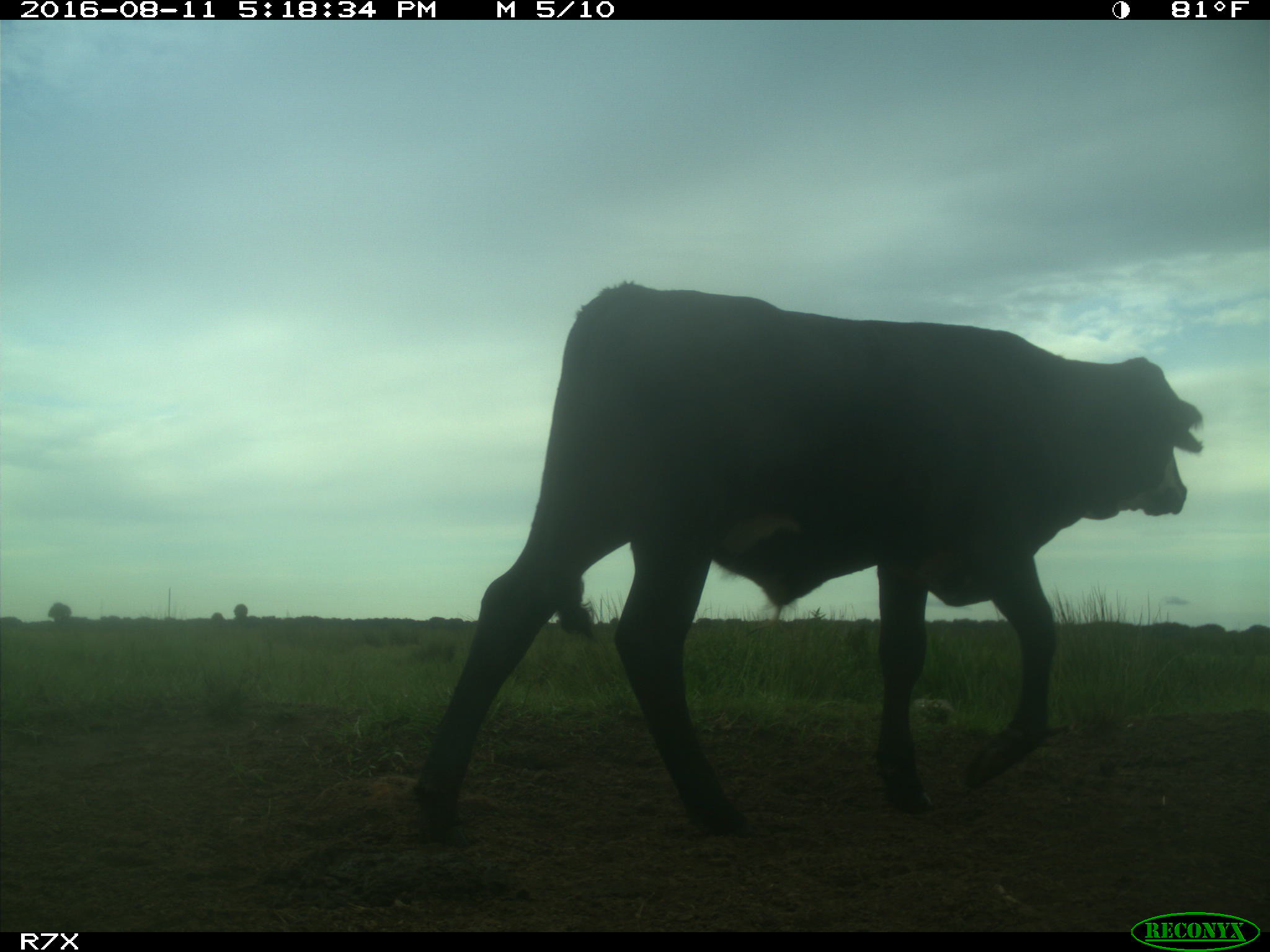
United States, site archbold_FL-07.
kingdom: Animalia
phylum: Chordata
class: Mammalia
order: Artiodactyla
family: Bovidae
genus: Bos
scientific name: Bos taurus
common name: domestic cow